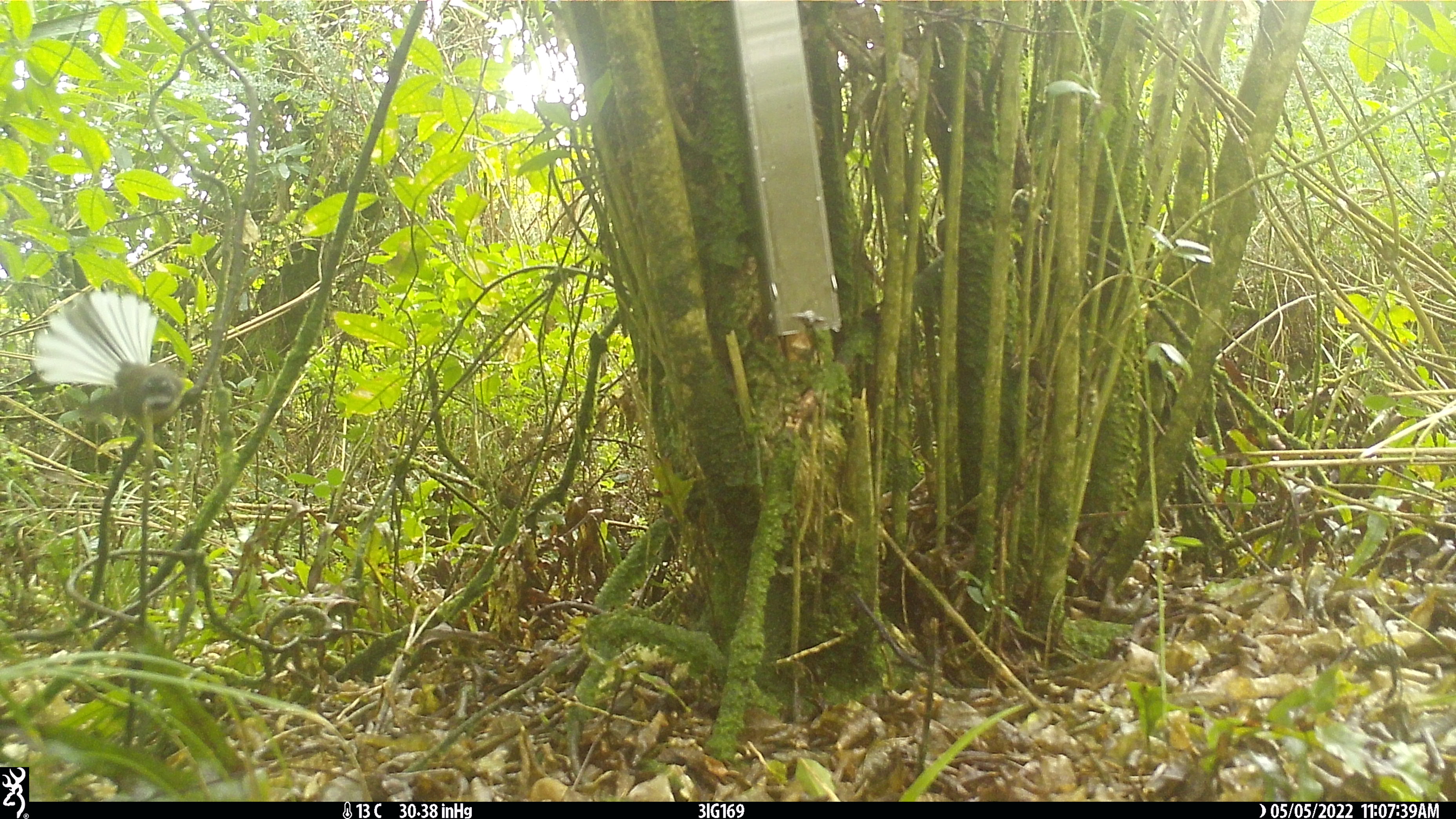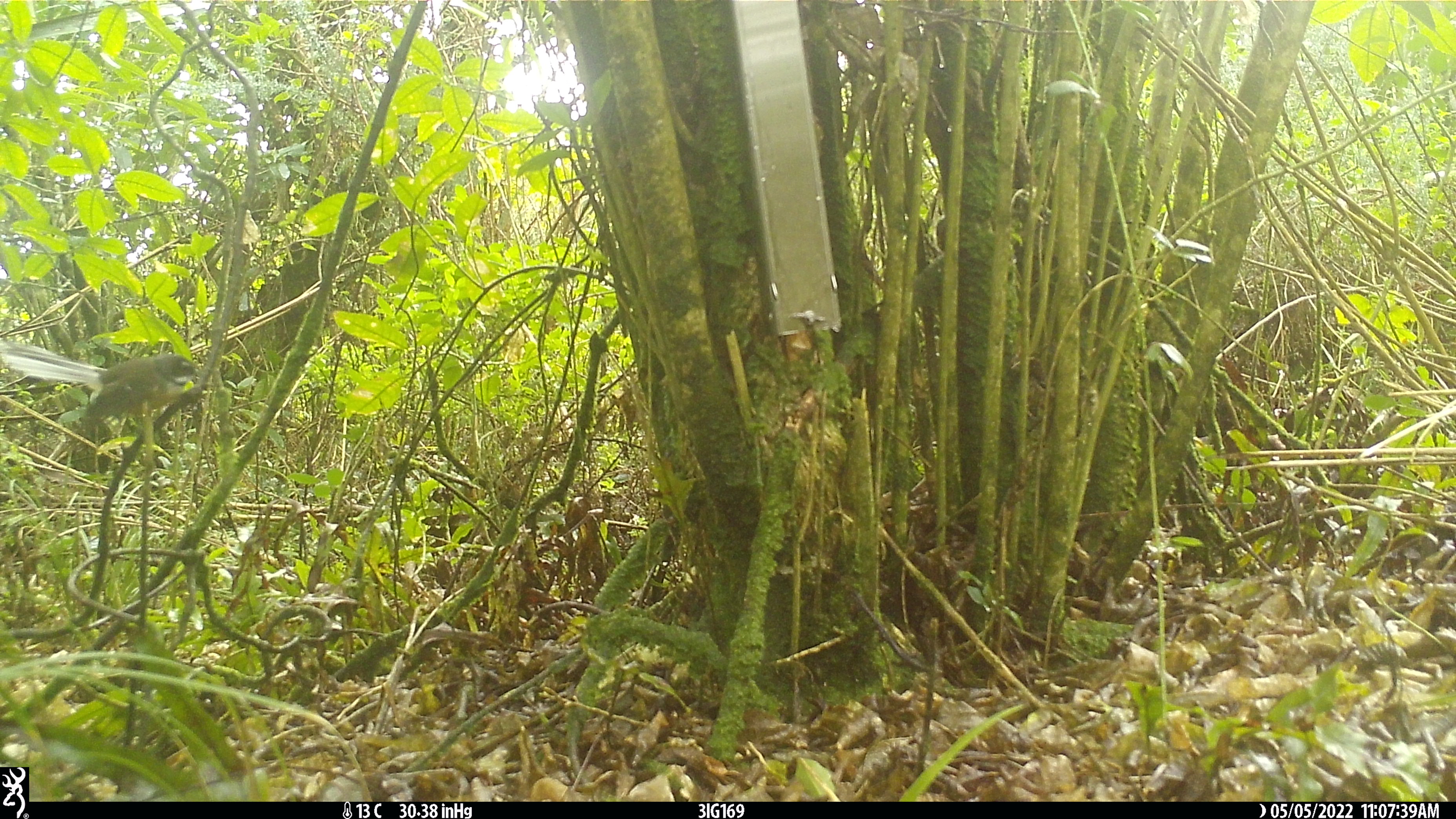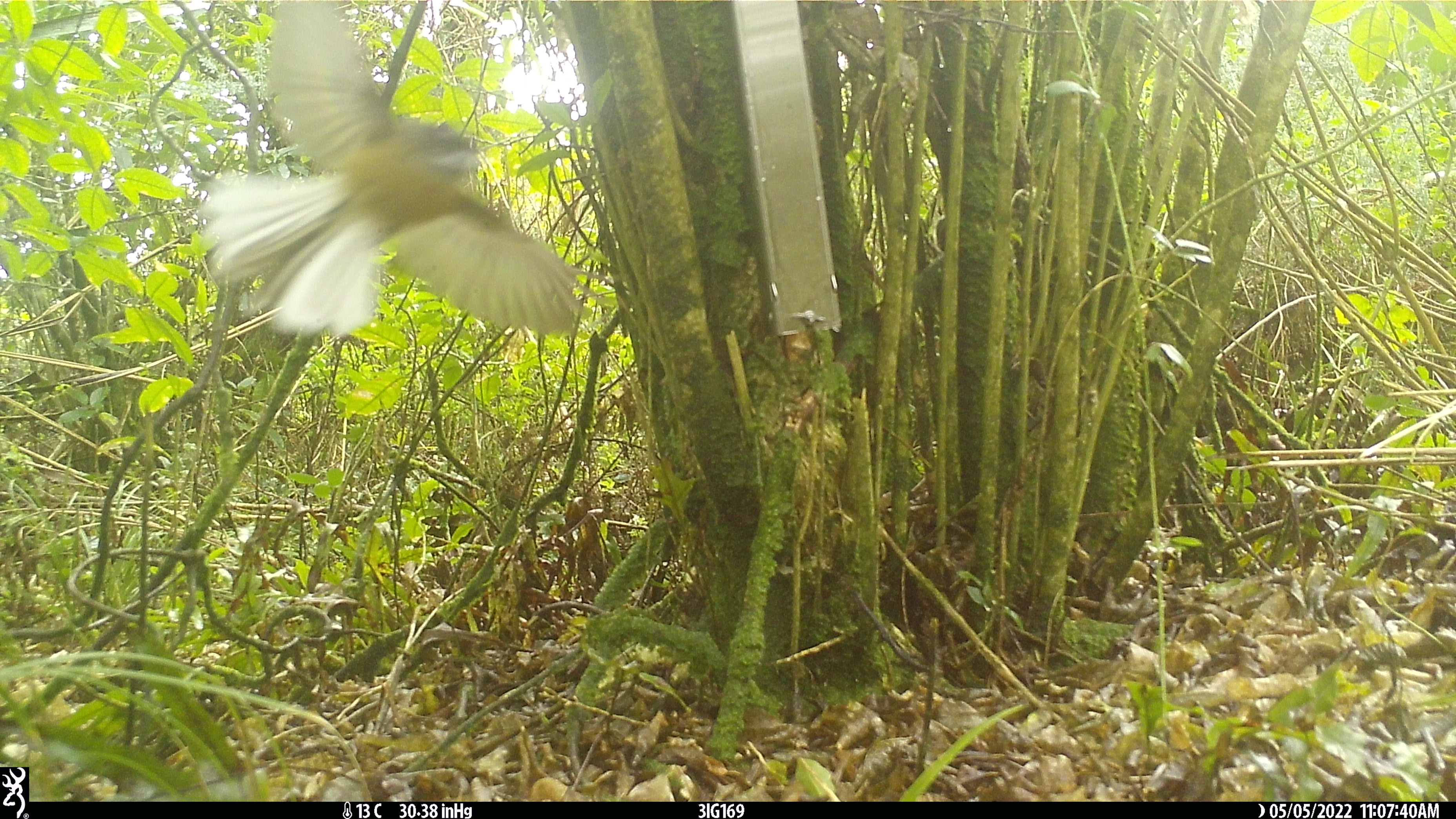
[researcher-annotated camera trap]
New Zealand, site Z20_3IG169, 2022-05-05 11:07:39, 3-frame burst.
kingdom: Animalia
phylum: Chordata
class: Aves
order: Passeriformes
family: Rhipiduridae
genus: Rhipidura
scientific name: Rhipidura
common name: fantails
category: fantail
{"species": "fantail (fantails) (Rhipidura)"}